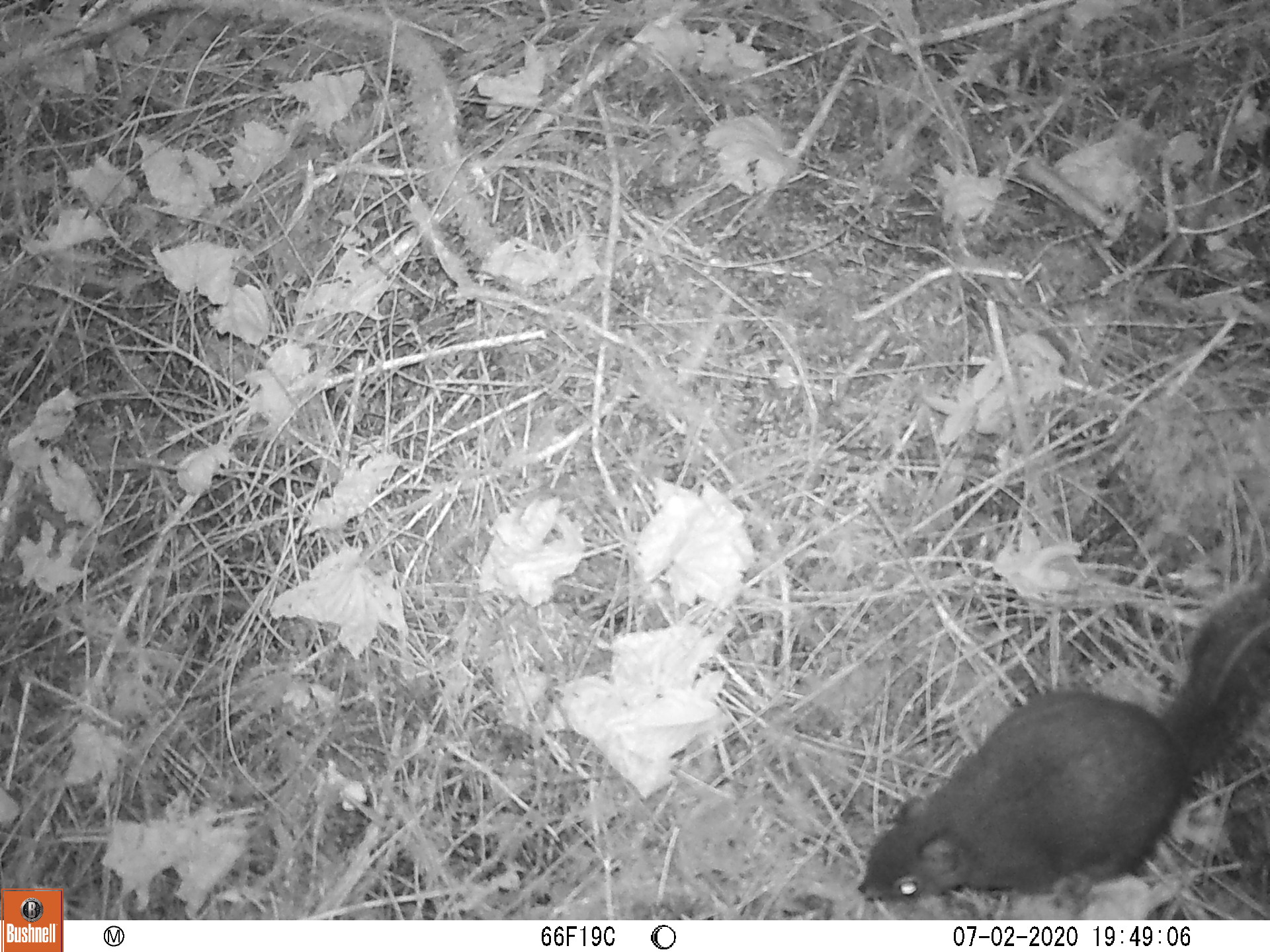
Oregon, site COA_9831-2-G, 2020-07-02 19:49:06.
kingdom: Animalia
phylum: Chordata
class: Mammalia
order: Rodentia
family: Sciuridae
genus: Tamiasciurus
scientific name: Tamiasciurus douglasii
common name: douglas squirrel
Douglas squirrel (Tamiasciurus douglasii).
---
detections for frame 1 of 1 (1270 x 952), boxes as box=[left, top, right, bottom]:
douglas squirrel: box=[854, 587, 1268, 911]